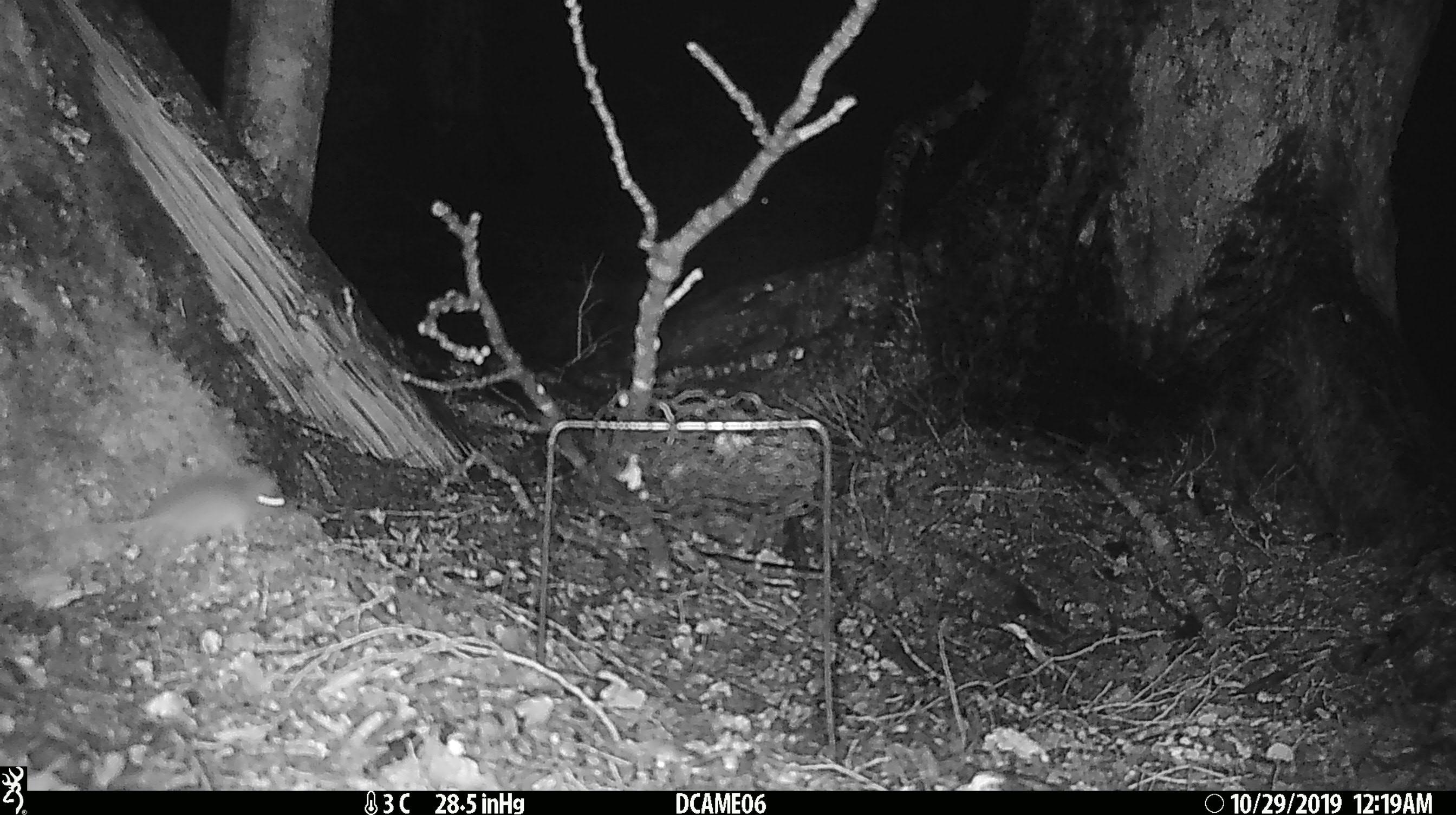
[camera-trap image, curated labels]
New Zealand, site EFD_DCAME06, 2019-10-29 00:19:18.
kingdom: Animalia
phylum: Chordata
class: Mammalia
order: Rodentia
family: Muridae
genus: Mus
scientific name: Mus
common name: mouse